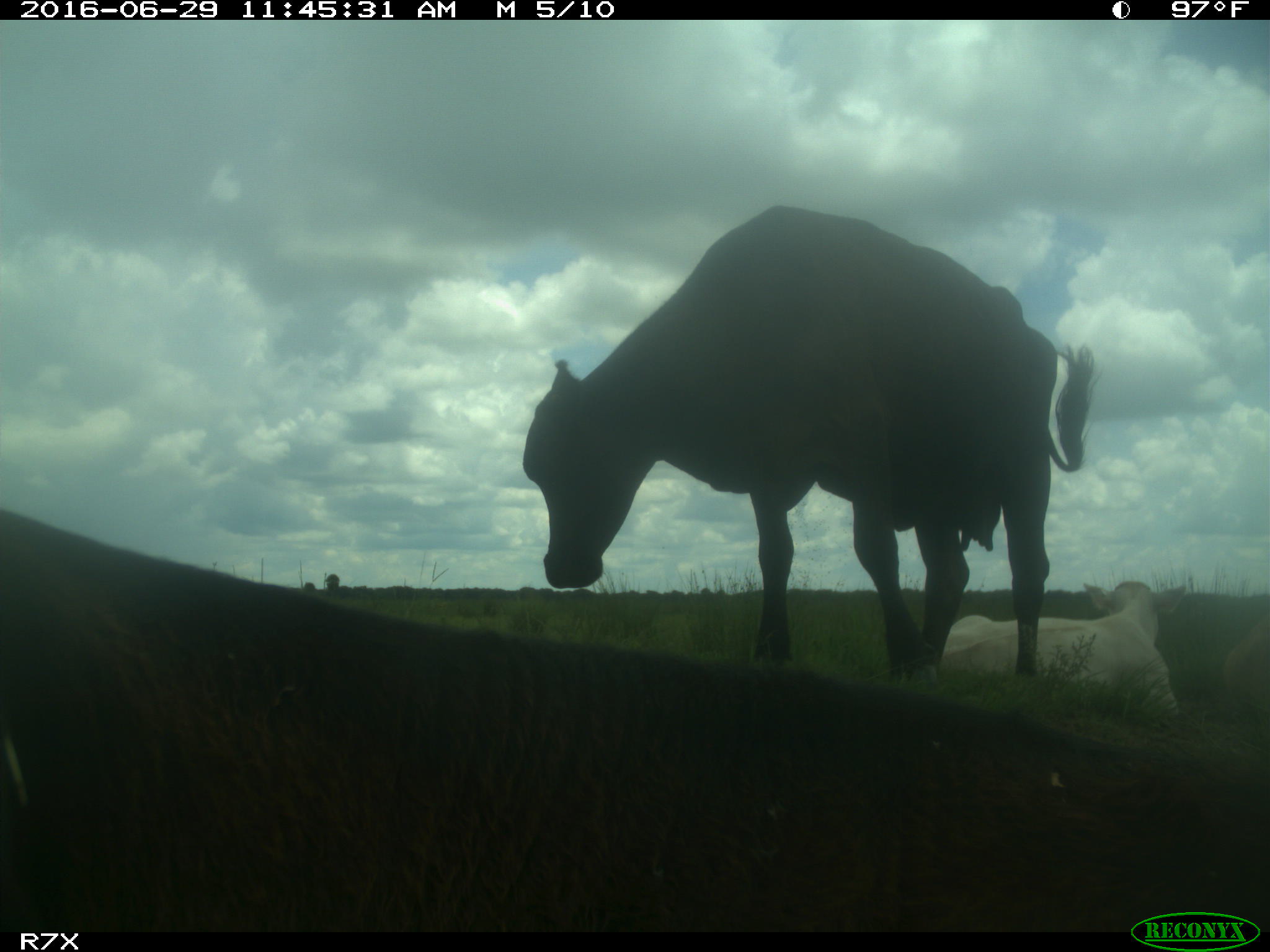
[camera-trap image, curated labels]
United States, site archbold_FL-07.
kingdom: Animalia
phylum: Chordata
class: Mammalia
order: Artiodactyla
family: Bovidae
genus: Bos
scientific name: Bos taurus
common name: domestic cow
Bos taurus (domestic cow).